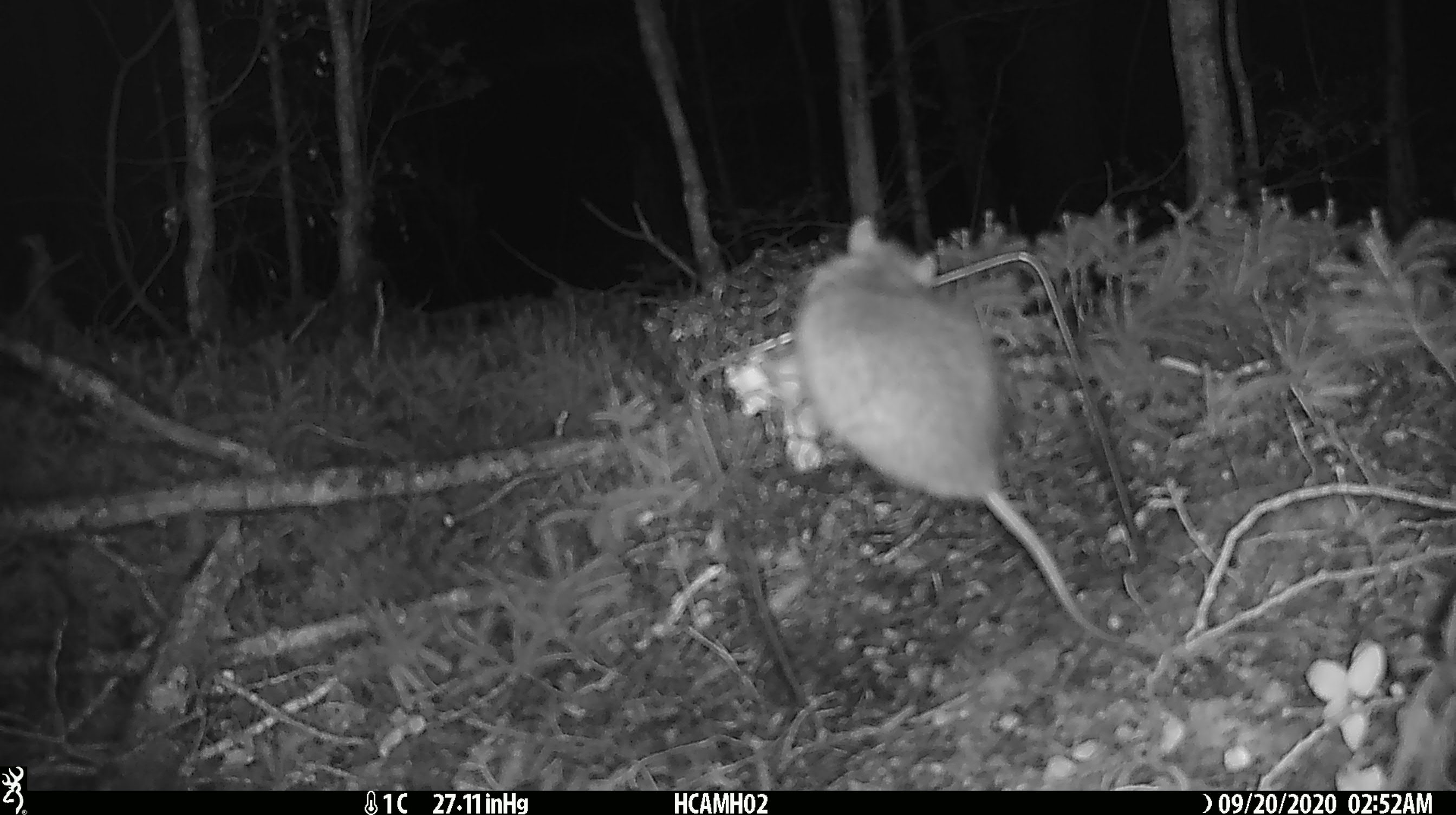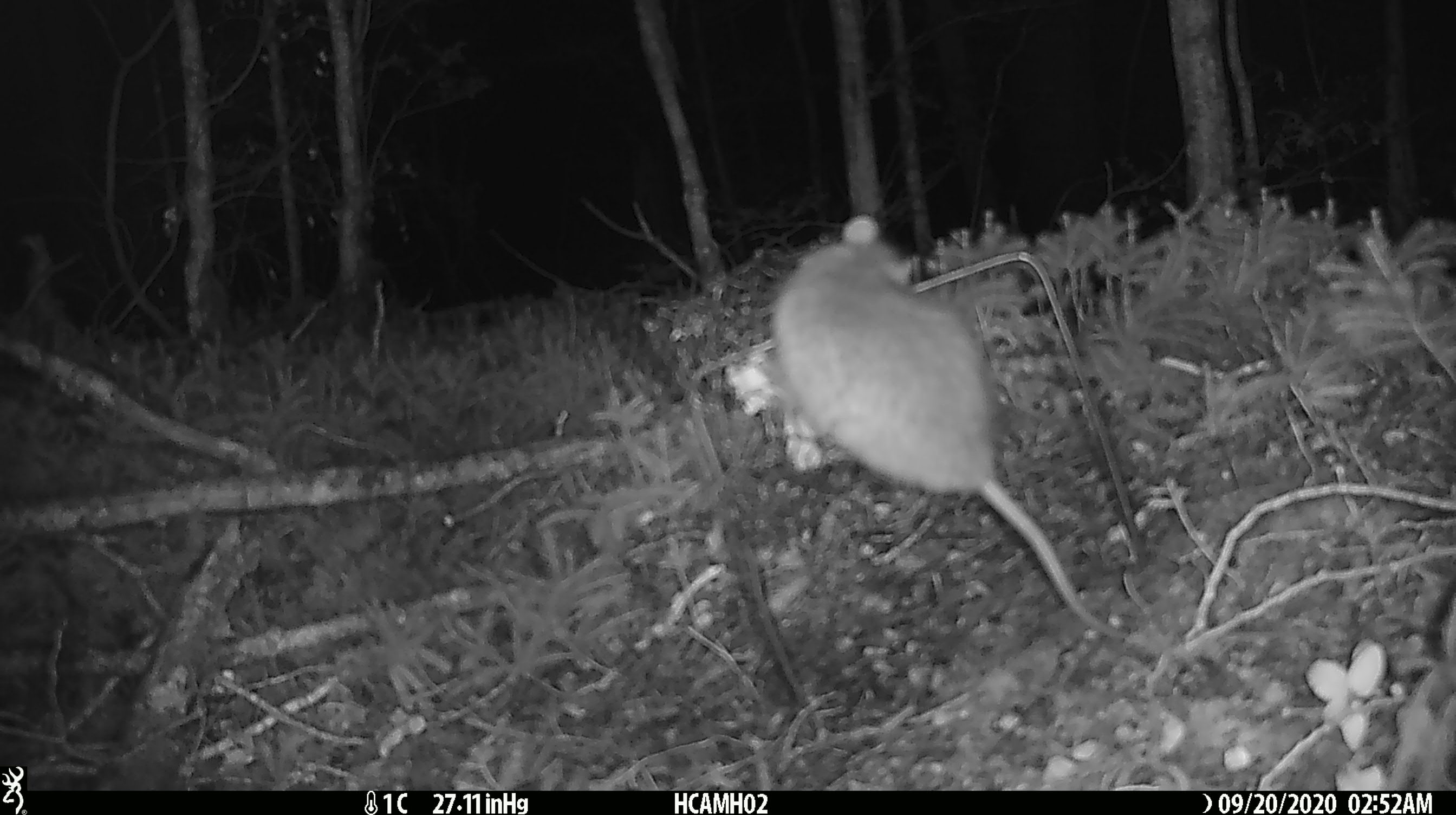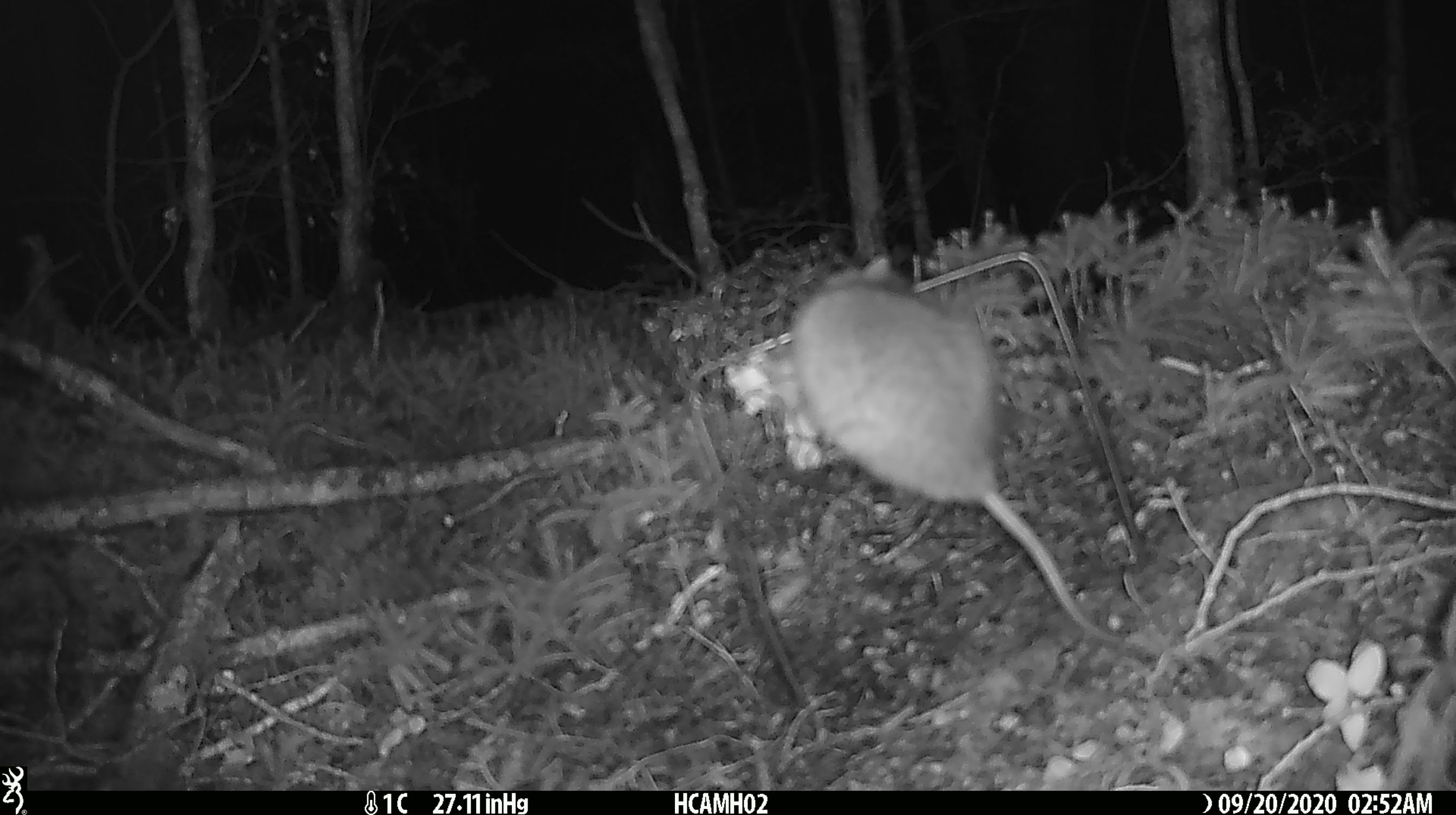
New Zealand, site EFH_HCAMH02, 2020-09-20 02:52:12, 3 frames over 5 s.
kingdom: Animalia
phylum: Chordata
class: Mammalia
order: Rodentia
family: Muridae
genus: Rattus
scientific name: Rattus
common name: rat